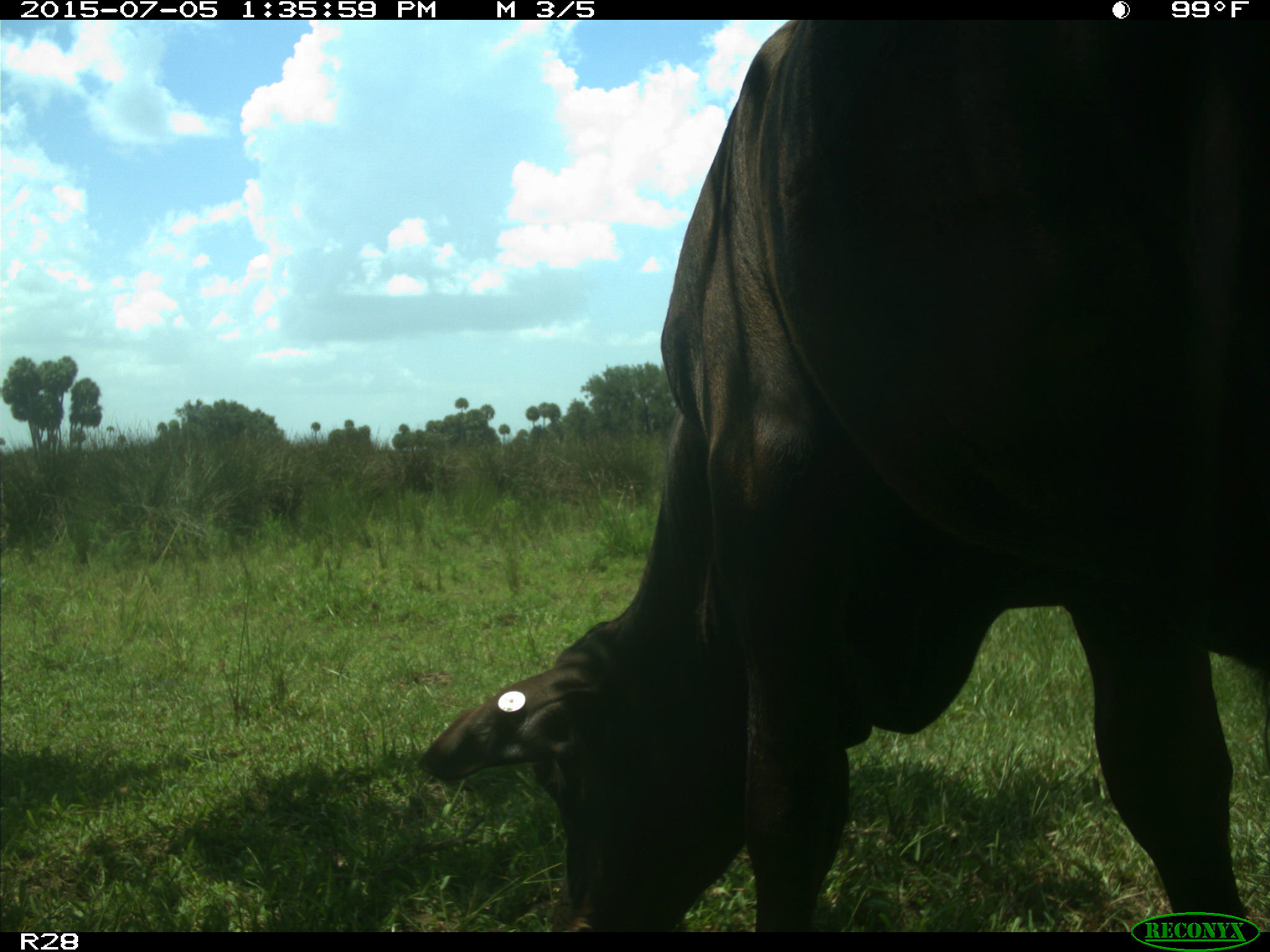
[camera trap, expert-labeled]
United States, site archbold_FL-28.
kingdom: Animalia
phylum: Chordata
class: Mammalia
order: Artiodactyla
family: Bovidae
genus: Bos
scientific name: Bos taurus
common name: domestic cow